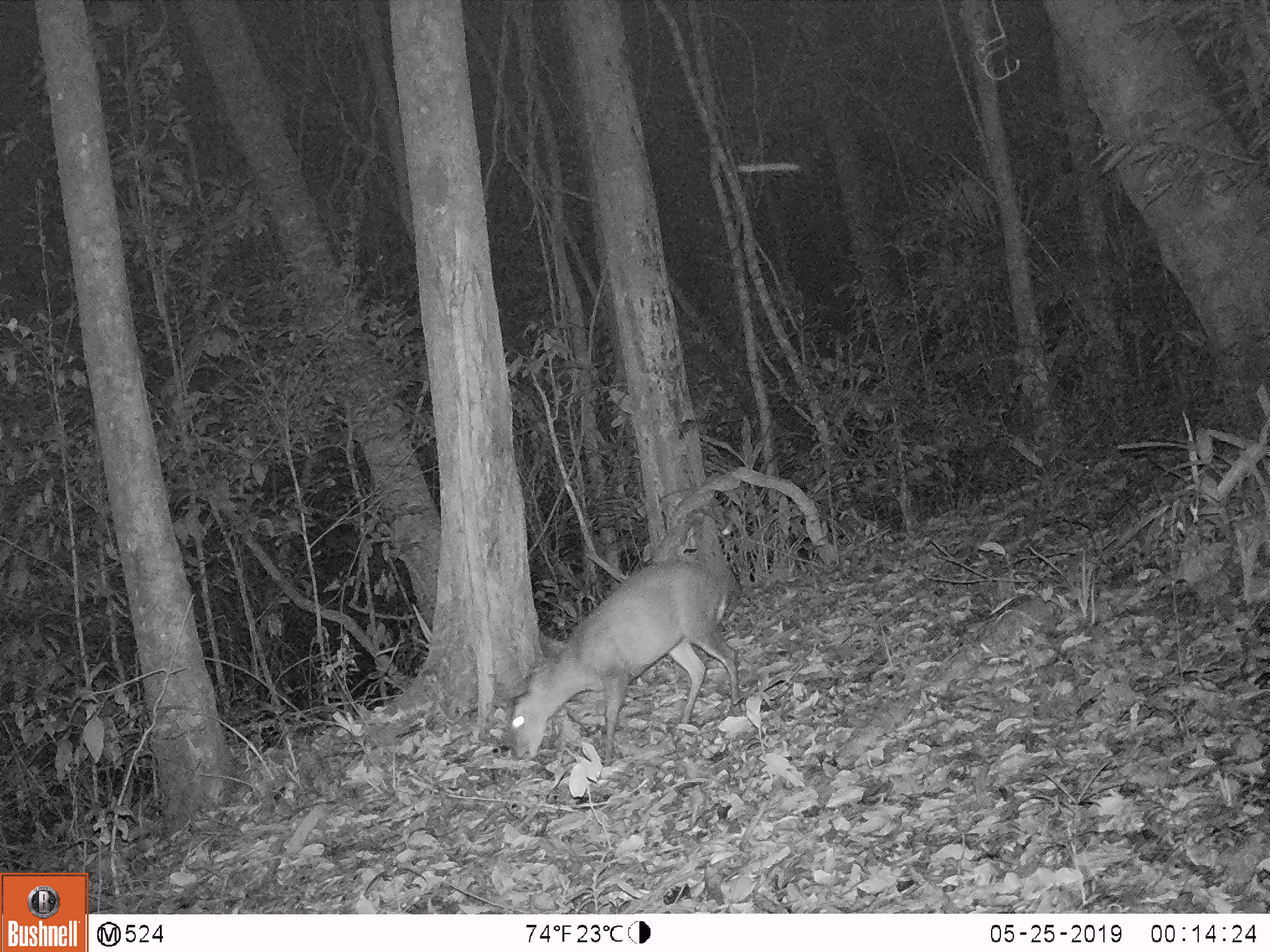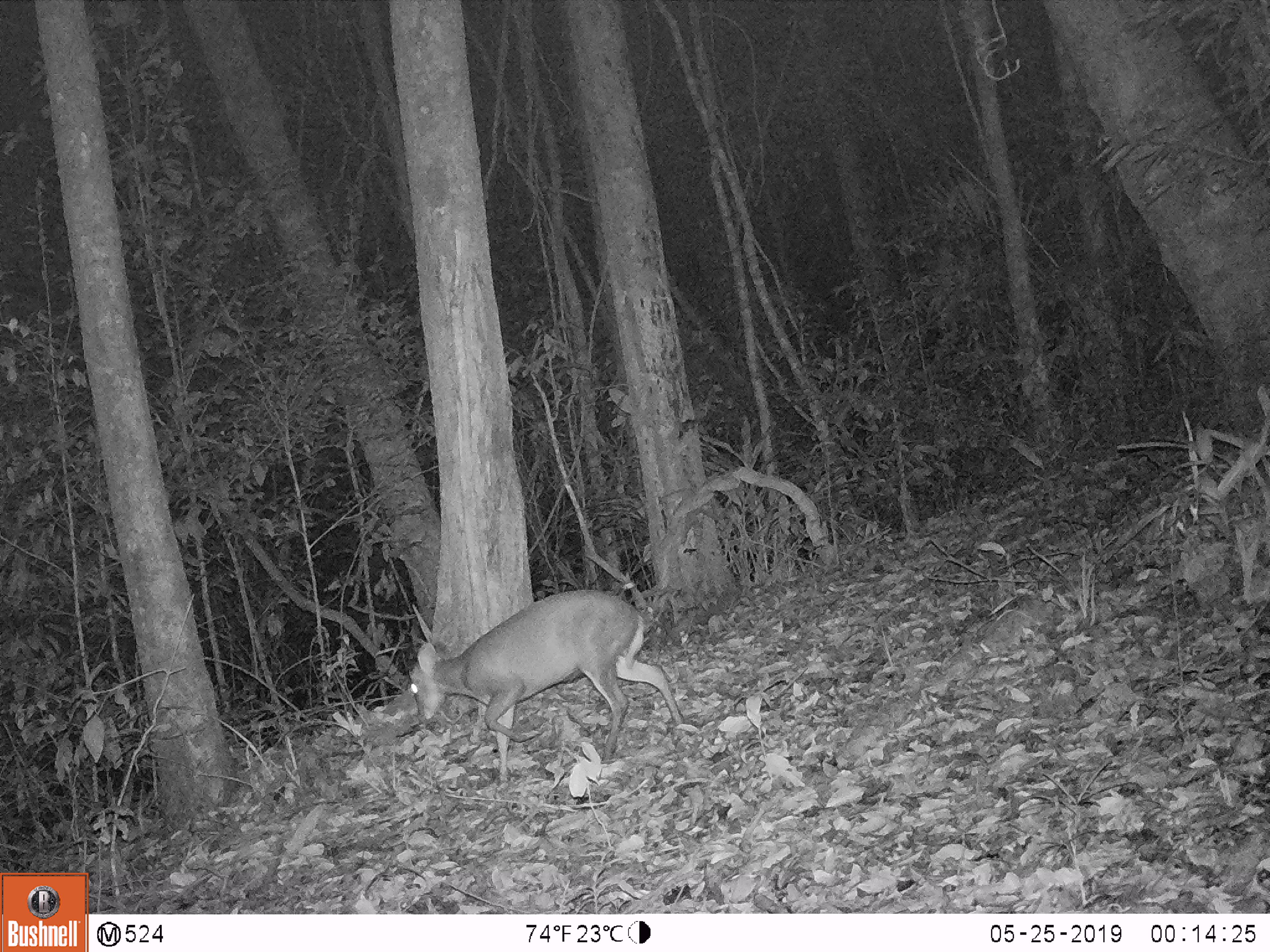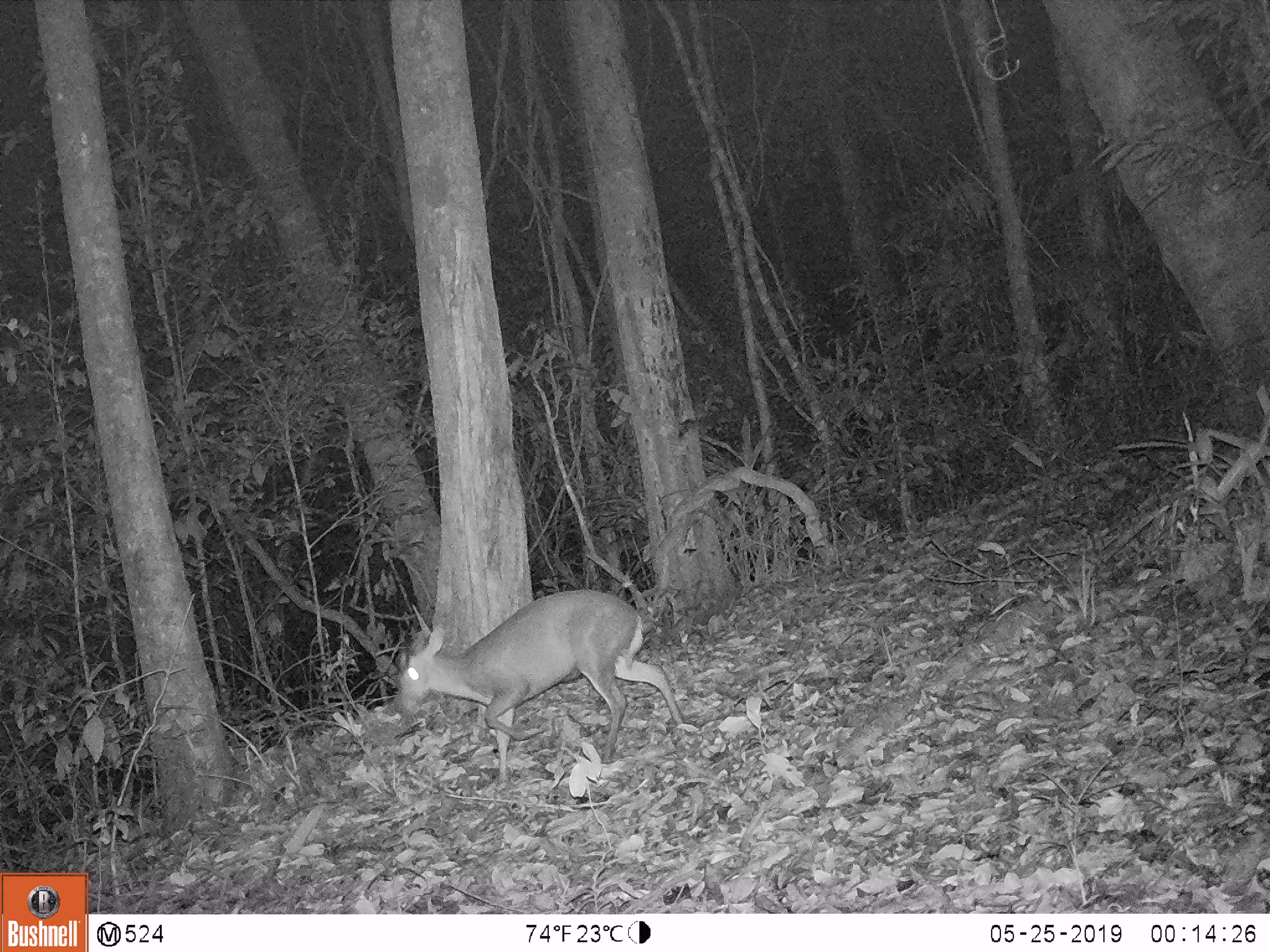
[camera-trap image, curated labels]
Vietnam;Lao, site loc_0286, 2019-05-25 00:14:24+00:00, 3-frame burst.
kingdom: Animalia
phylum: Chordata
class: Mammalia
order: Artiodactyla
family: Cervidae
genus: Muntiacus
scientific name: Muntiacus rooseveltorum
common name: roosevelt's muntjac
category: roosevelts muntjac group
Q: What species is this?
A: Roosevelts muntjac group (roosevelt's muntjac) (Muntiacus rooseveltorum).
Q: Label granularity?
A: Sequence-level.